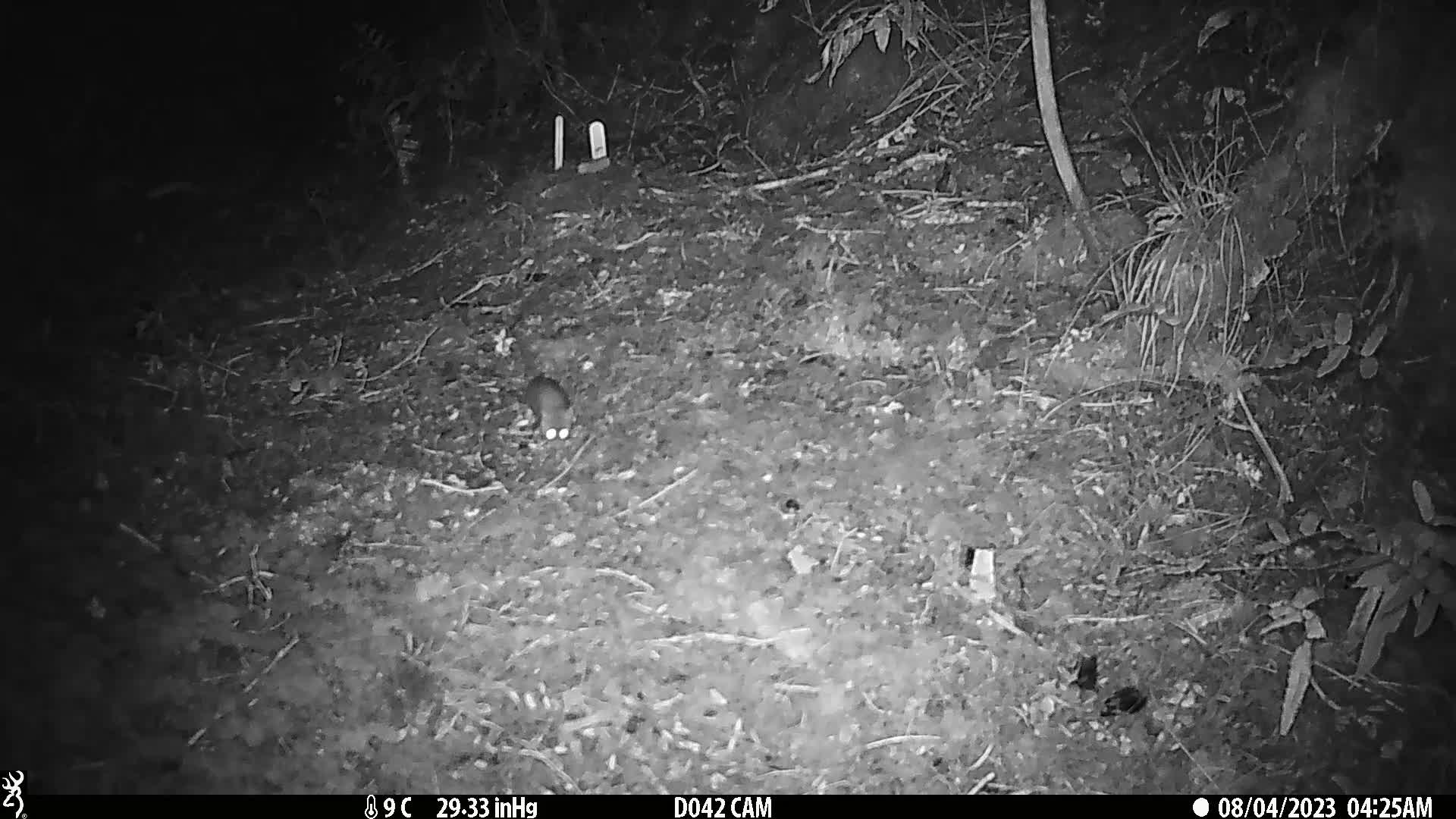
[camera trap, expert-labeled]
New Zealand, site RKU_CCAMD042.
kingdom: Animalia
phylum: Chordata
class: Mammalia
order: Rodentia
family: Muridae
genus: Rattus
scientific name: Rattus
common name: rat